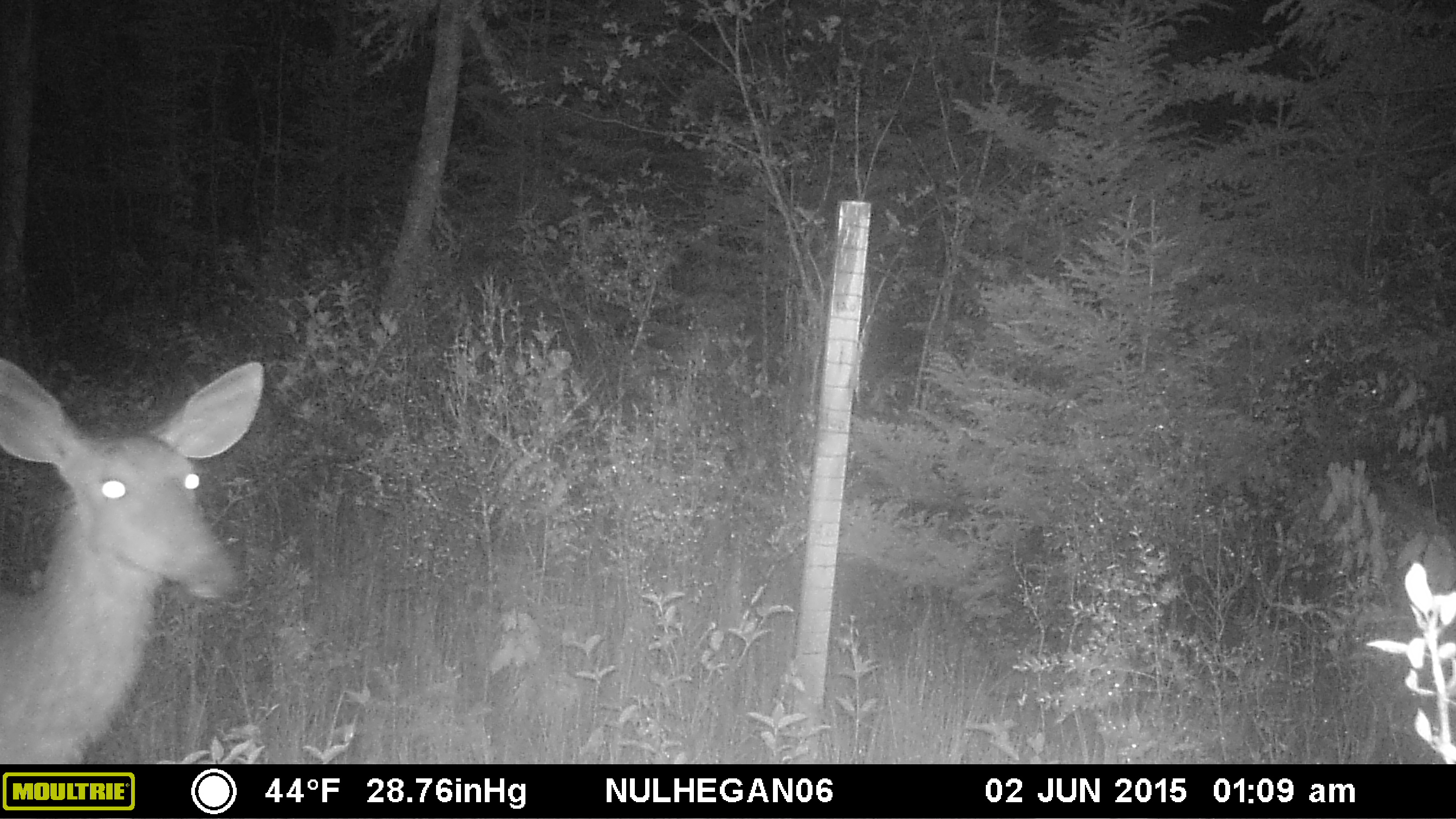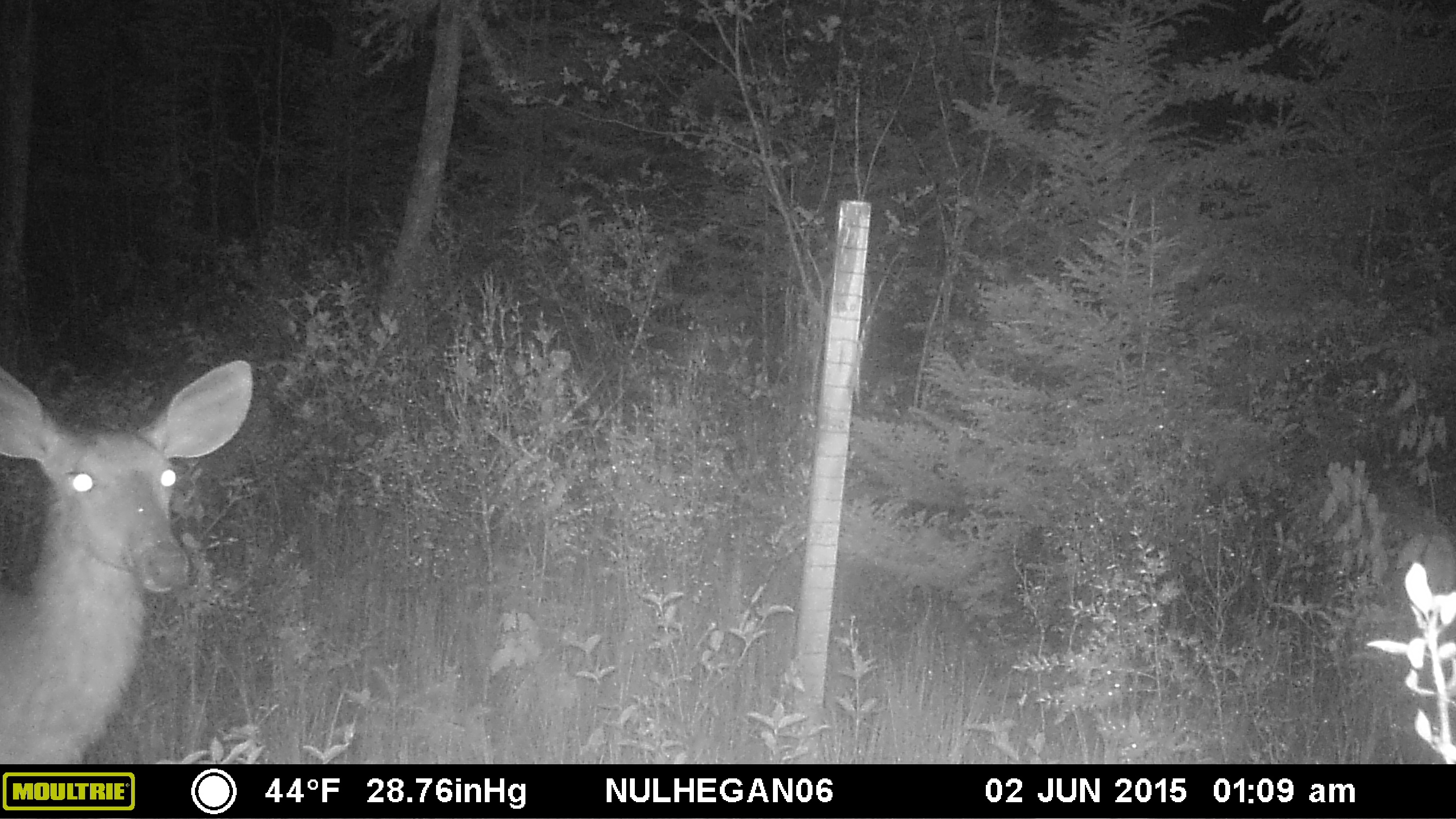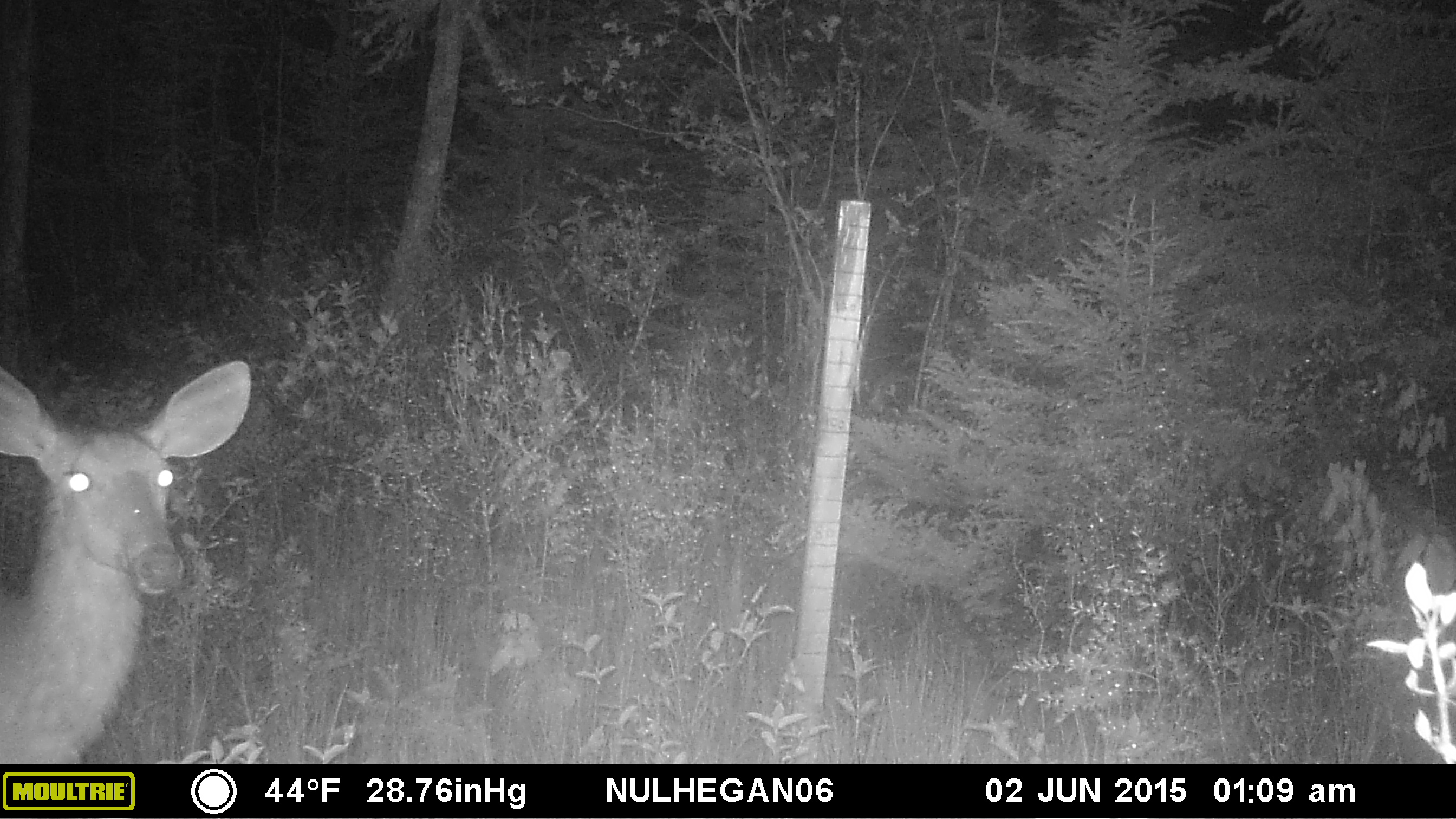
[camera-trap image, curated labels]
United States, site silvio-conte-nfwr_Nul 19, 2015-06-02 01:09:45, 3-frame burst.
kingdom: Animalia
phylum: Chordata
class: Mammalia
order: Artiodactyla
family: Cervidae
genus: Odocoileus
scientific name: Odocoileus virginianus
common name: white-tailed deer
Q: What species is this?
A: White-tailed deer (Odocoileus virginianus).